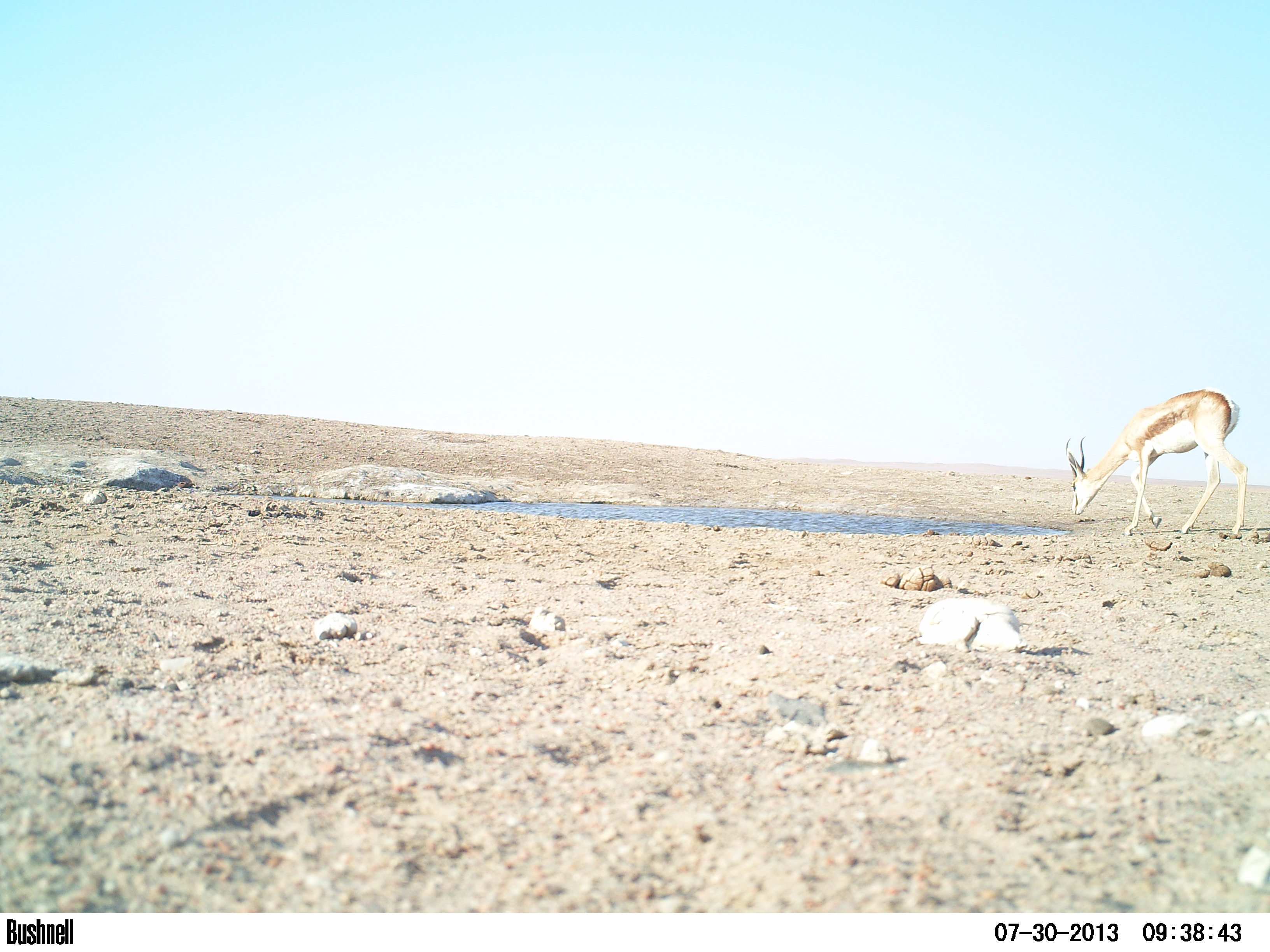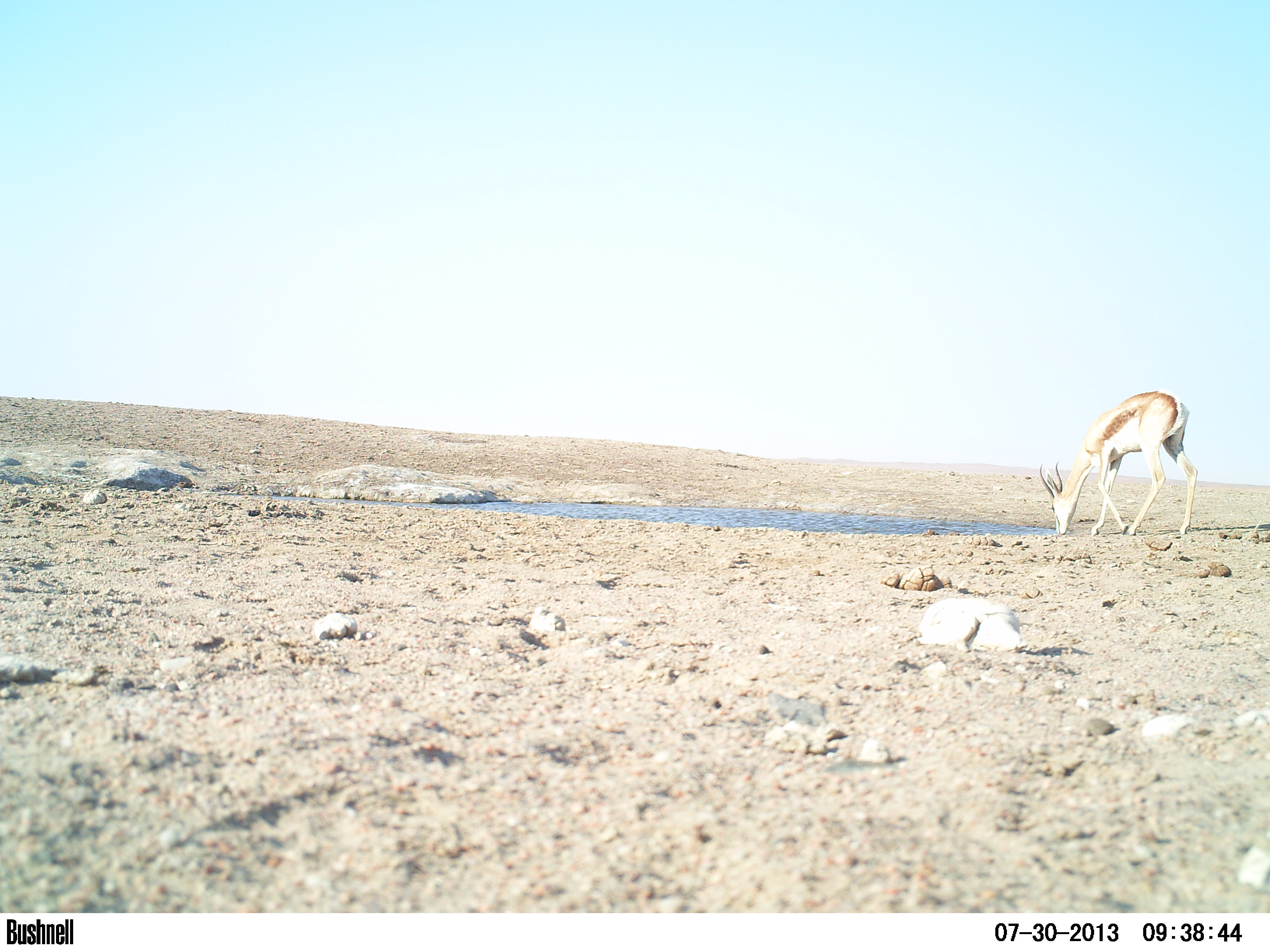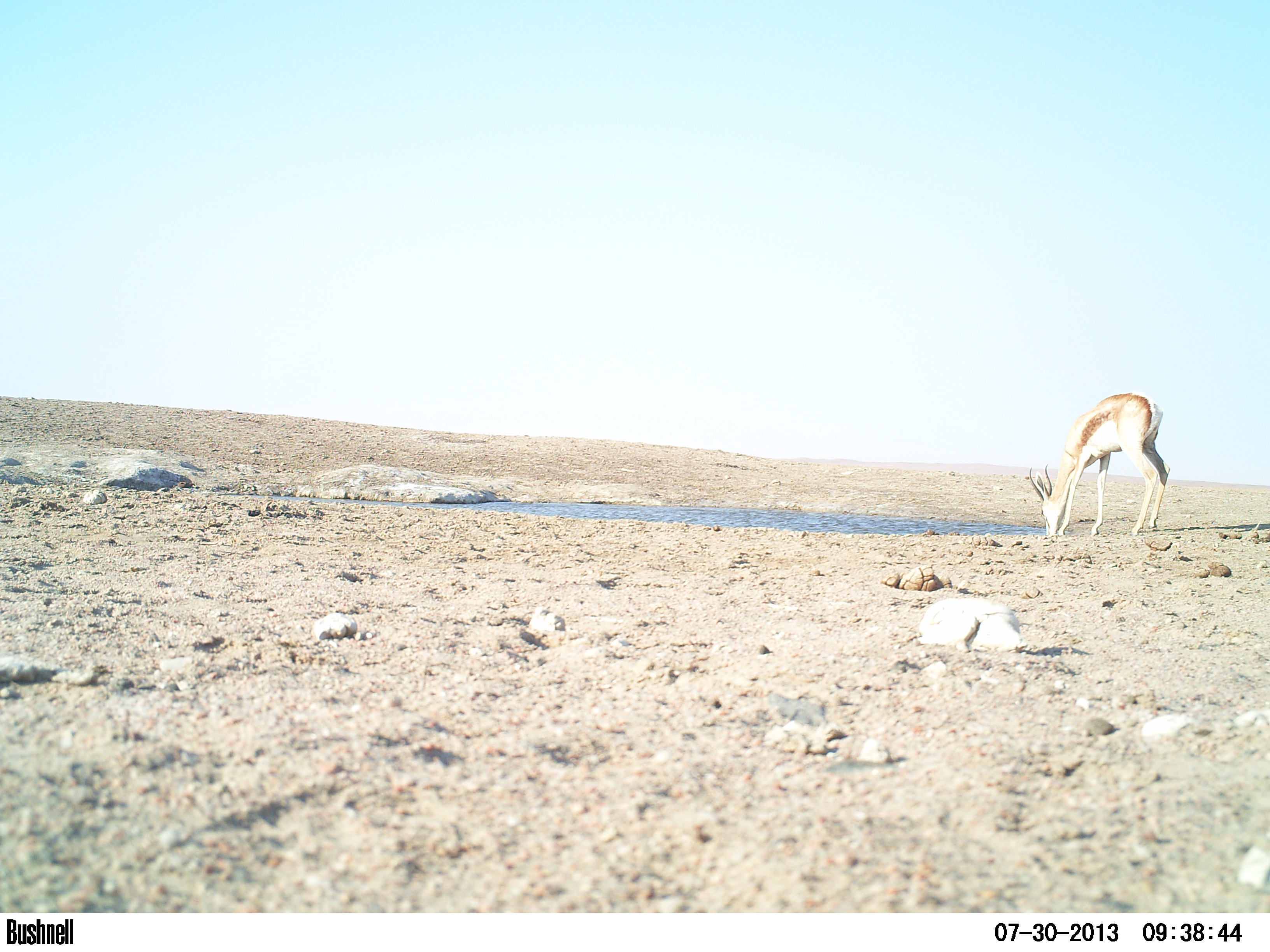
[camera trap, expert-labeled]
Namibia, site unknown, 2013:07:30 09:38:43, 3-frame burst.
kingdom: Animalia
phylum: Chordata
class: Mammalia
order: Artiodactyla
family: Bovidae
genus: Antidorcas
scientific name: Antidorcas marsupialis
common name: springbok